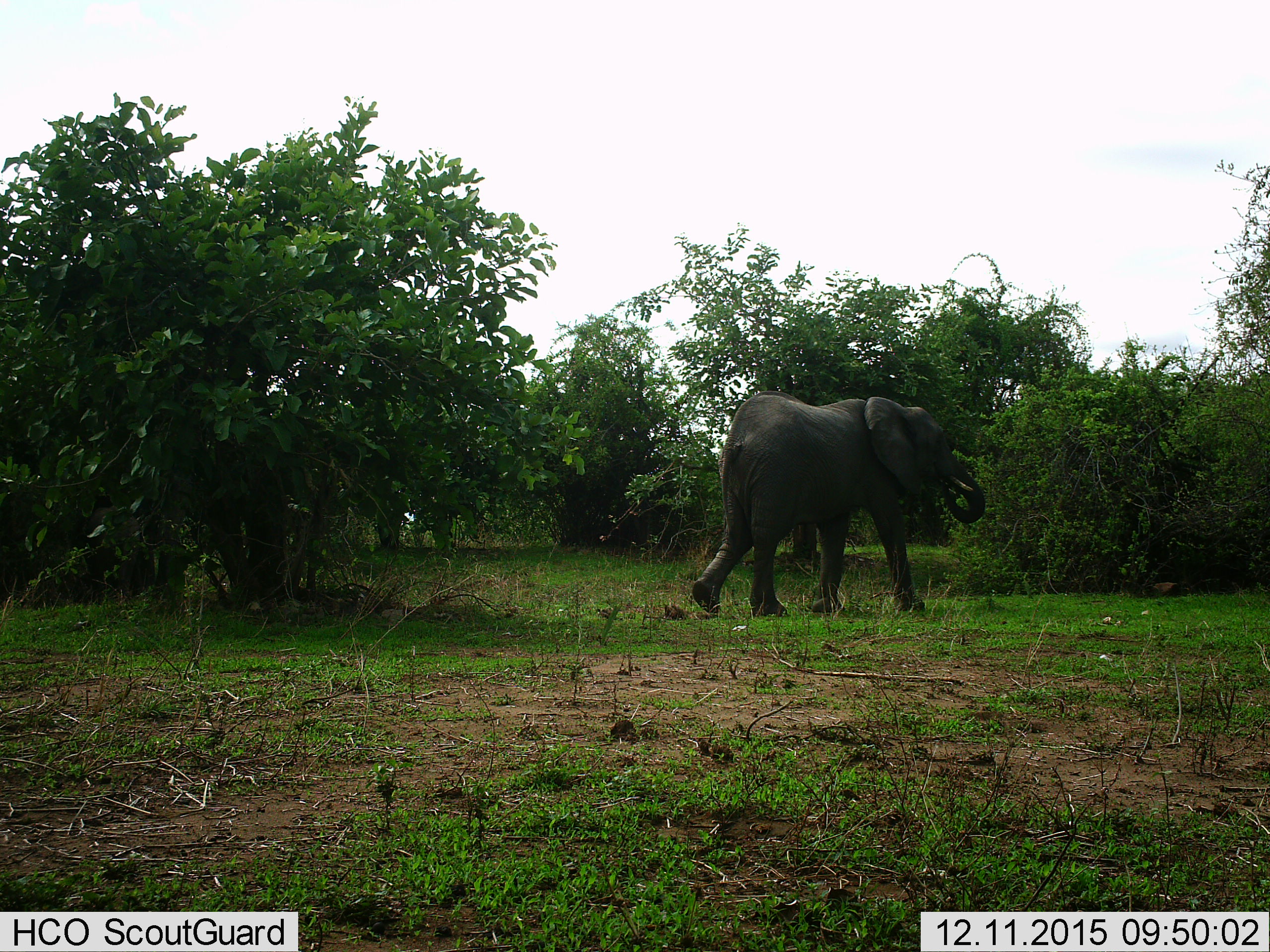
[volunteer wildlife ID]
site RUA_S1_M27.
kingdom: Animalia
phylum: Chordata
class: Mammalia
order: Proboscidea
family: Elephantidae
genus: Loxodonta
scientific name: Loxodonta africana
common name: african bush elephant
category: elephant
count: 1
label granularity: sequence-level